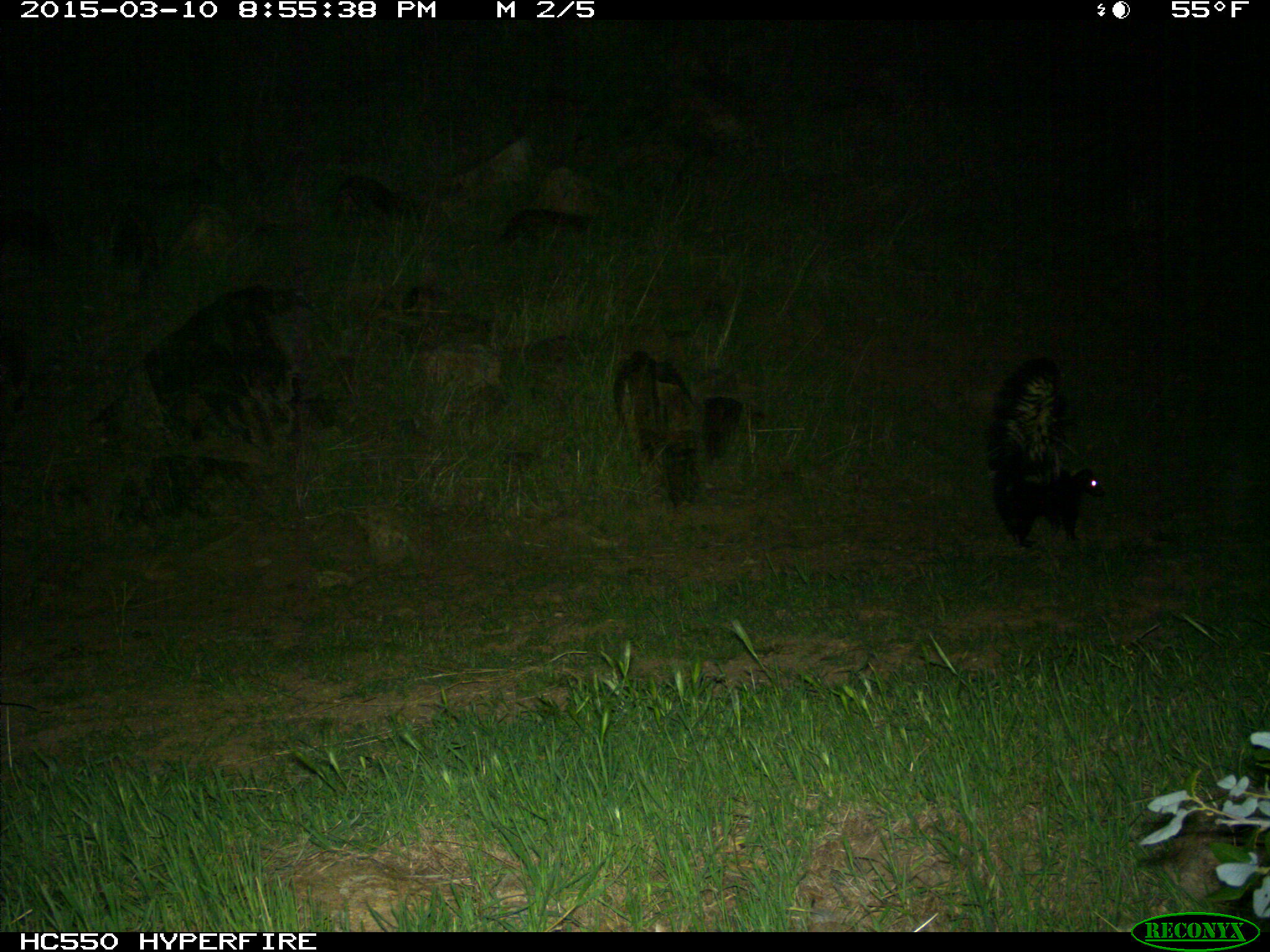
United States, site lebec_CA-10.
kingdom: Animalia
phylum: Chordata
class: Mammalia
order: Carnivora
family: Mephitidae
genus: Mephitis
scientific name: Mephitis mephitis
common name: striped skunk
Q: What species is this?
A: Mephitis mephitis (striped skunk).